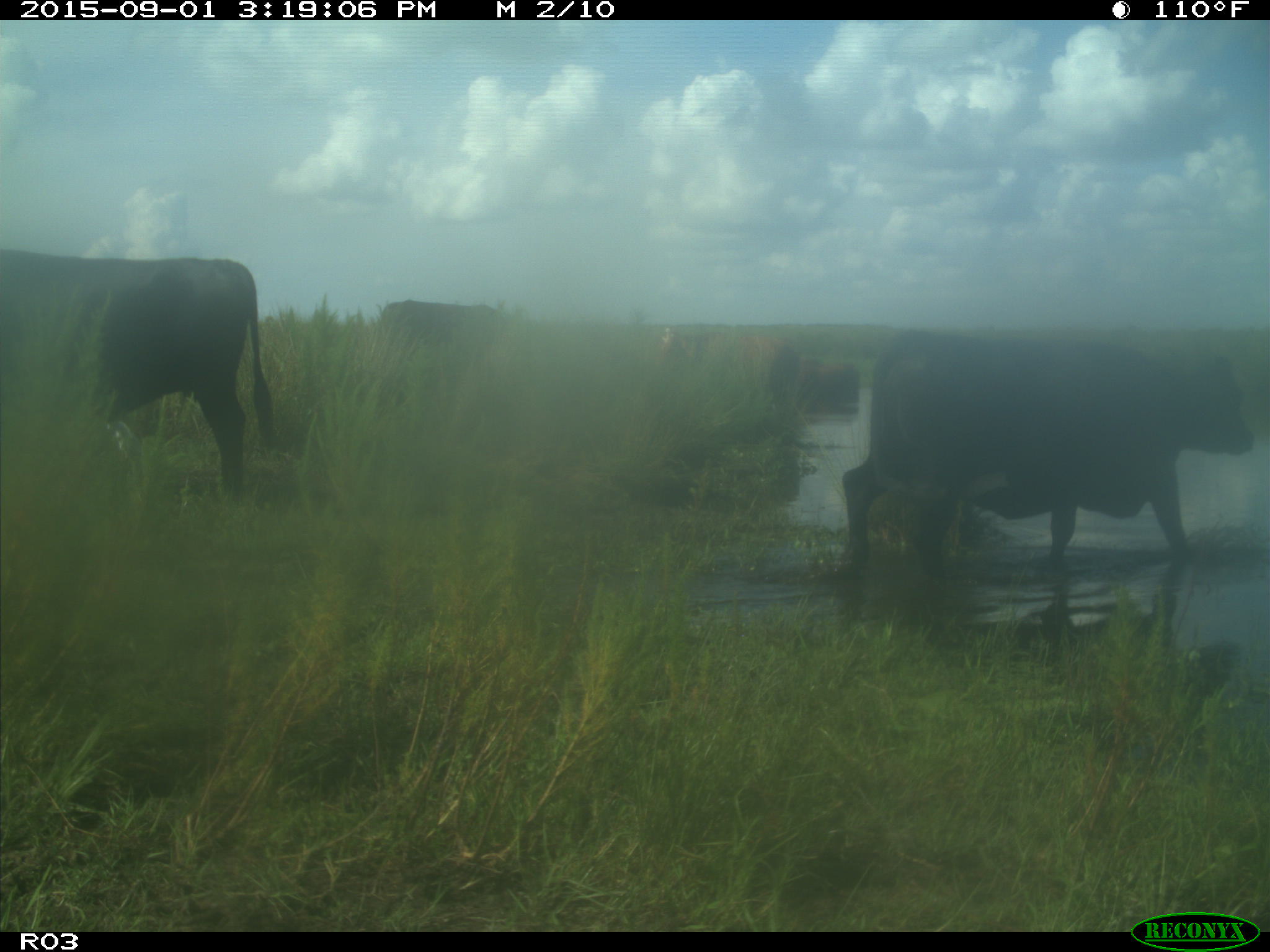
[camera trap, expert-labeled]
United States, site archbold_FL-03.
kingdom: Animalia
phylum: Chordata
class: Mammalia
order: Artiodactyla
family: Bovidae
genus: Bos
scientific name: Bos taurus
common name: domestic cow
Bos taurus (domestic cow).